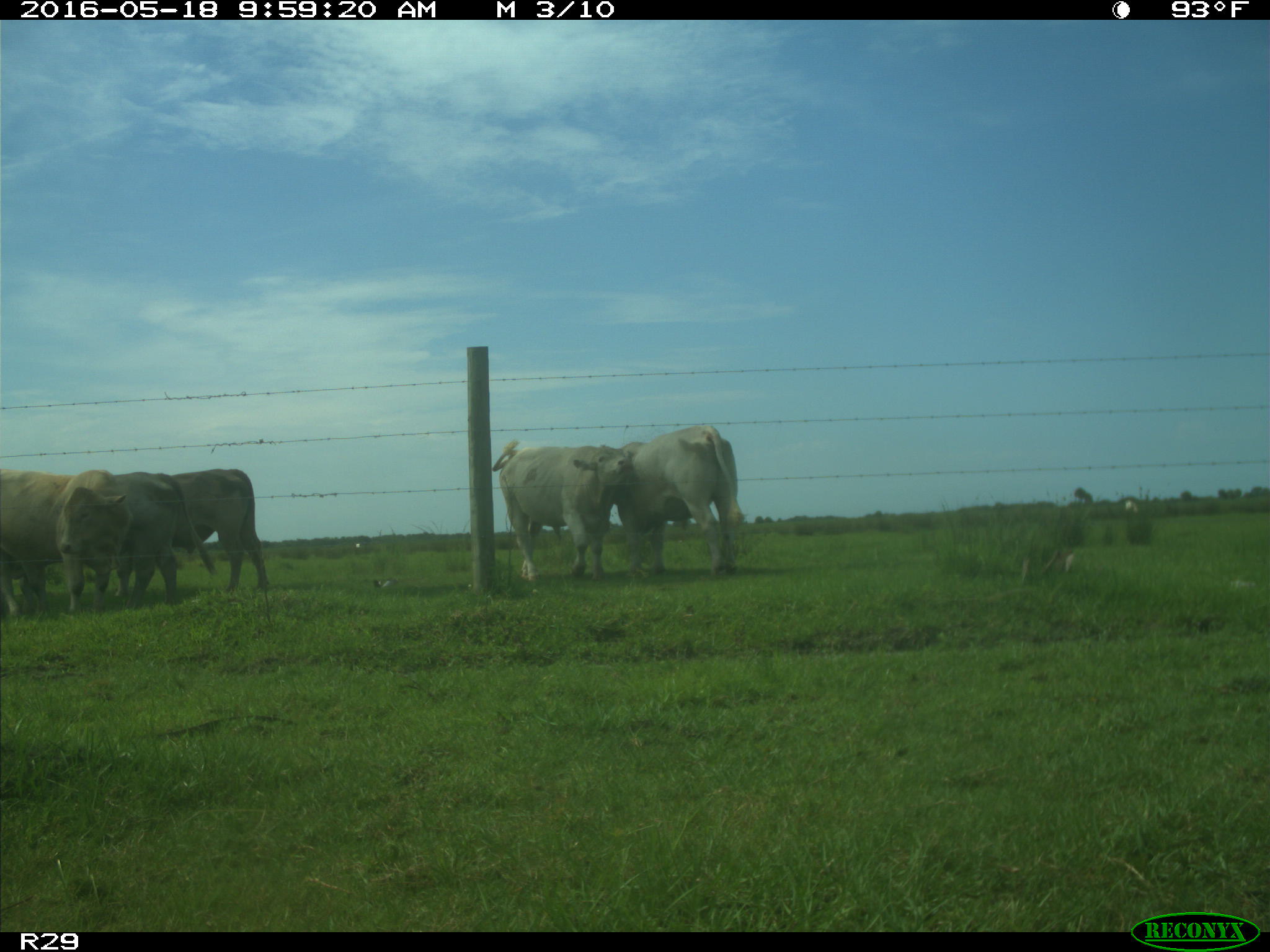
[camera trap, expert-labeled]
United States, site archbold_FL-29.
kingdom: Animalia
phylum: Chordata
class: Mammalia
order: Artiodactyla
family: Bovidae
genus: Bos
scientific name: Bos taurus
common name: domestic cow